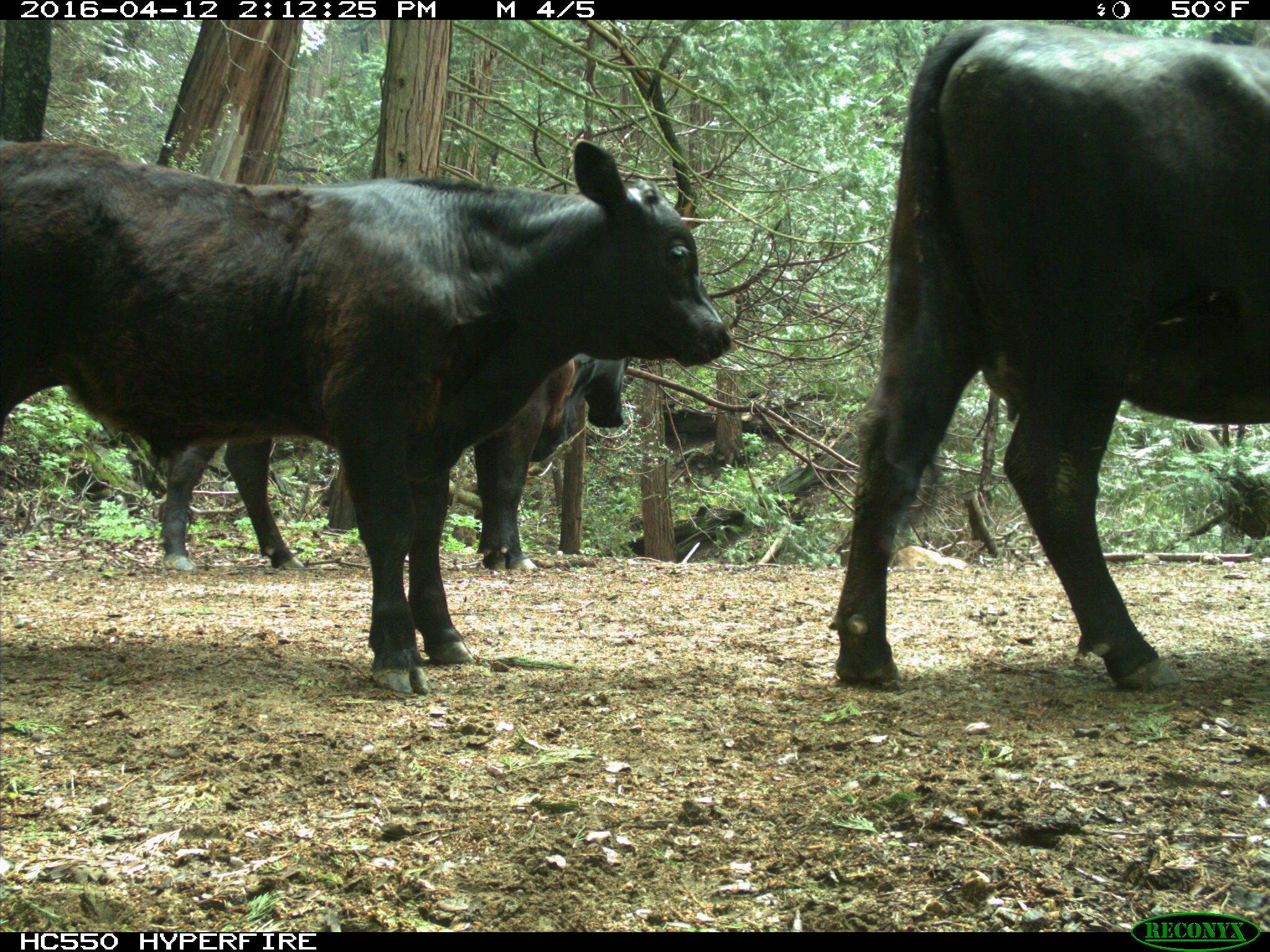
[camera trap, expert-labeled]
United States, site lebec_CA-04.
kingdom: Animalia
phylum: Chordata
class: Mammalia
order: Artiodactyla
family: Bovidae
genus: Bos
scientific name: Bos taurus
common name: domestic cow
Bos taurus (domestic cow).